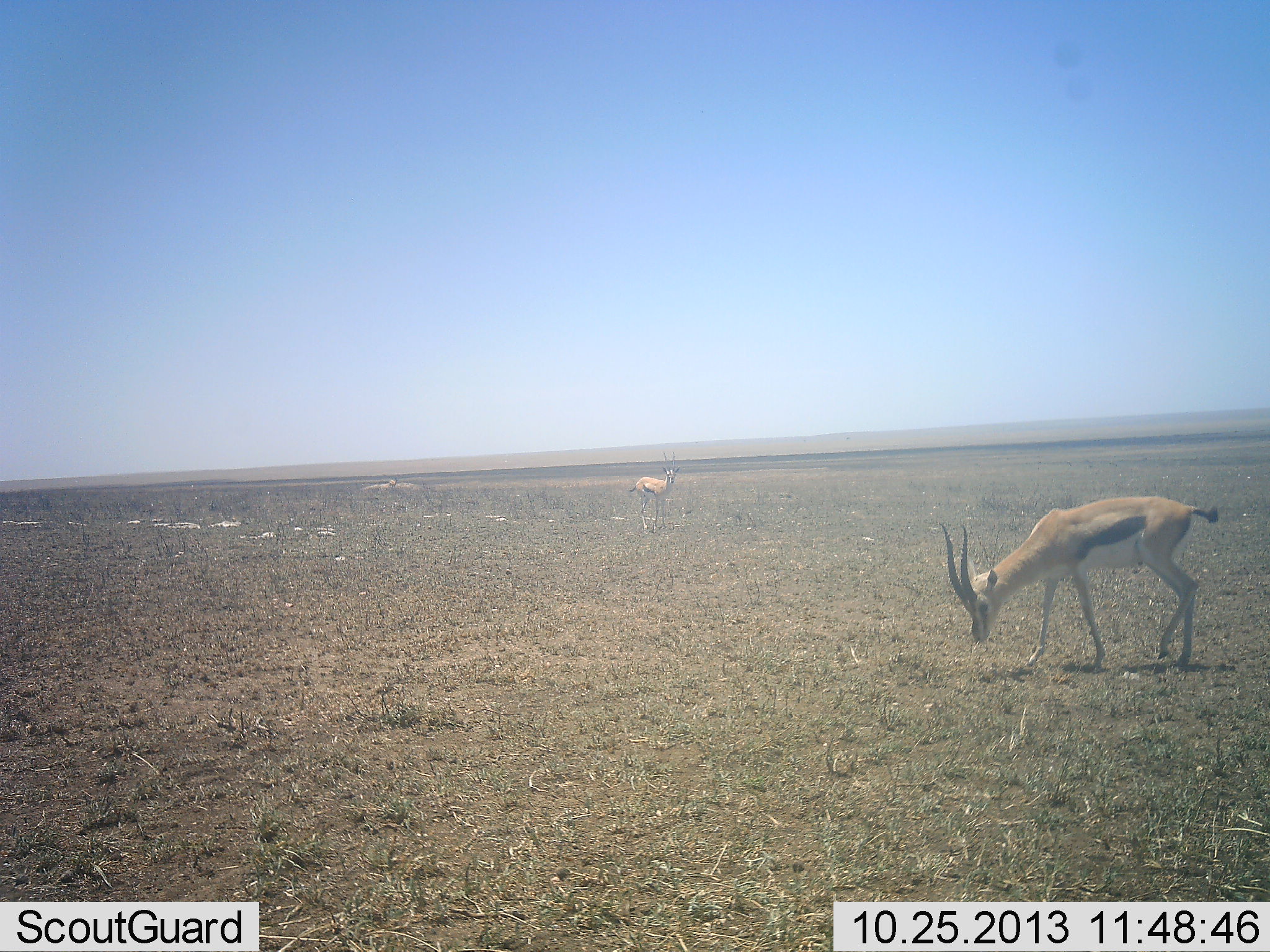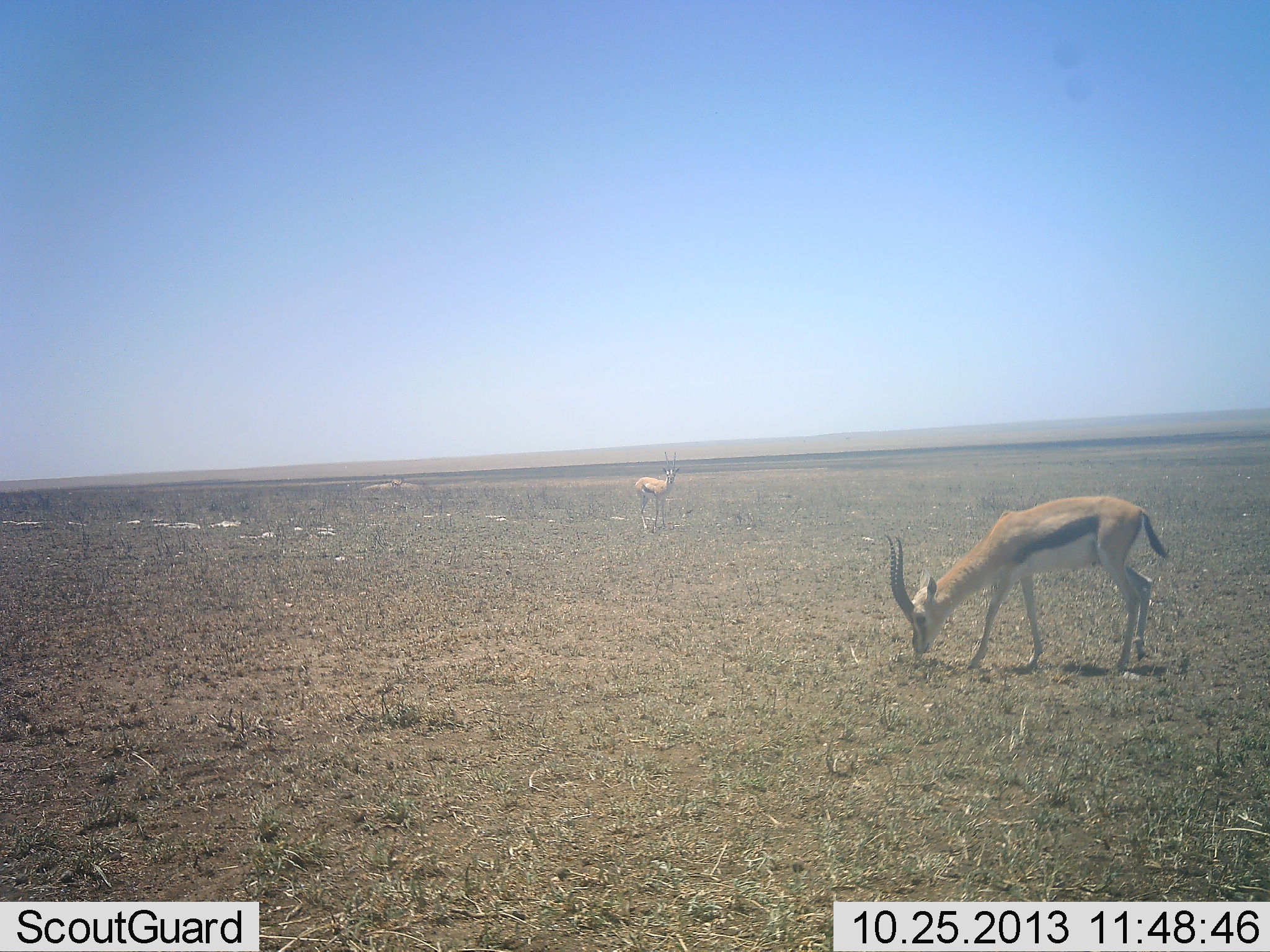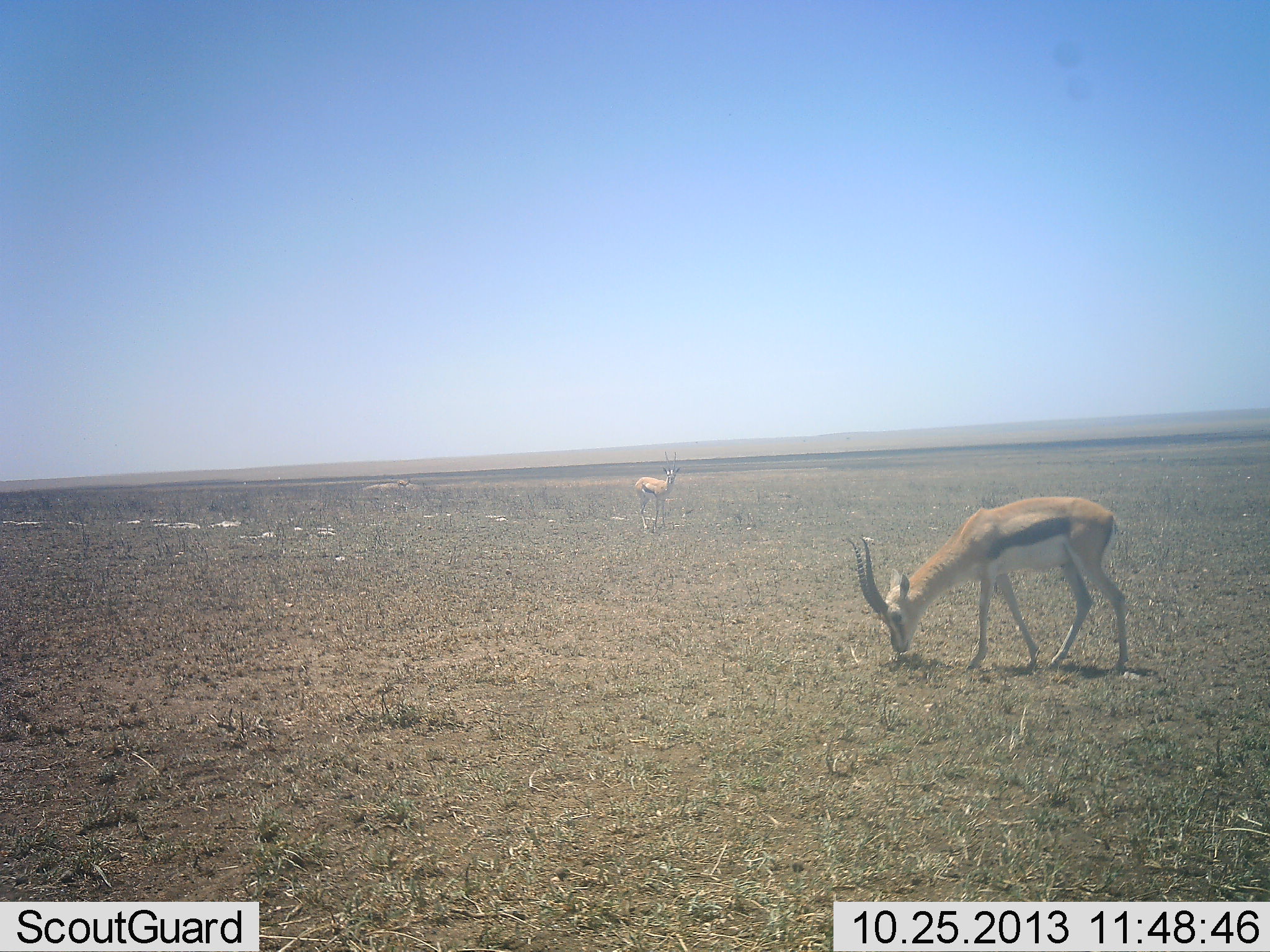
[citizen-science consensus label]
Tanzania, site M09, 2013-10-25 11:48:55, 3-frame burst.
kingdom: Animalia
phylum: Chordata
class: Mammalia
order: Artiodactyla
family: Bovidae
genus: Eudorcas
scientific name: Eudorcas thomsonii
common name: thomson's gazelle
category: gazellethomsons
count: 3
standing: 60%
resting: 0%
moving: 20%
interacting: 0%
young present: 0%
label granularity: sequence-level